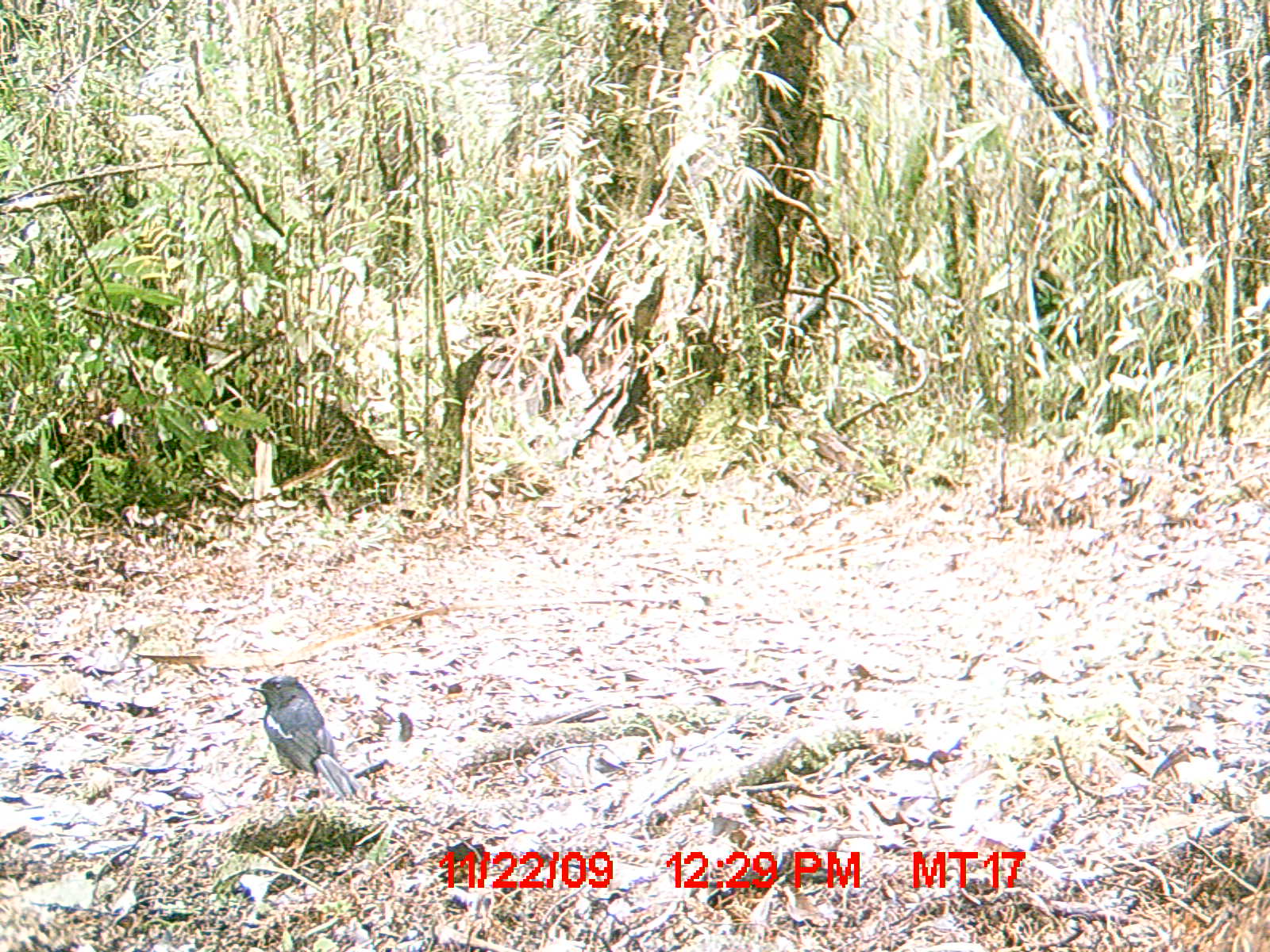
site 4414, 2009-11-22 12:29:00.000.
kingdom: Animalia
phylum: Chordata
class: Aves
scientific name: Aves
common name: bird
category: unknown bird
Unknown bird (bird) (Aves), count 1.